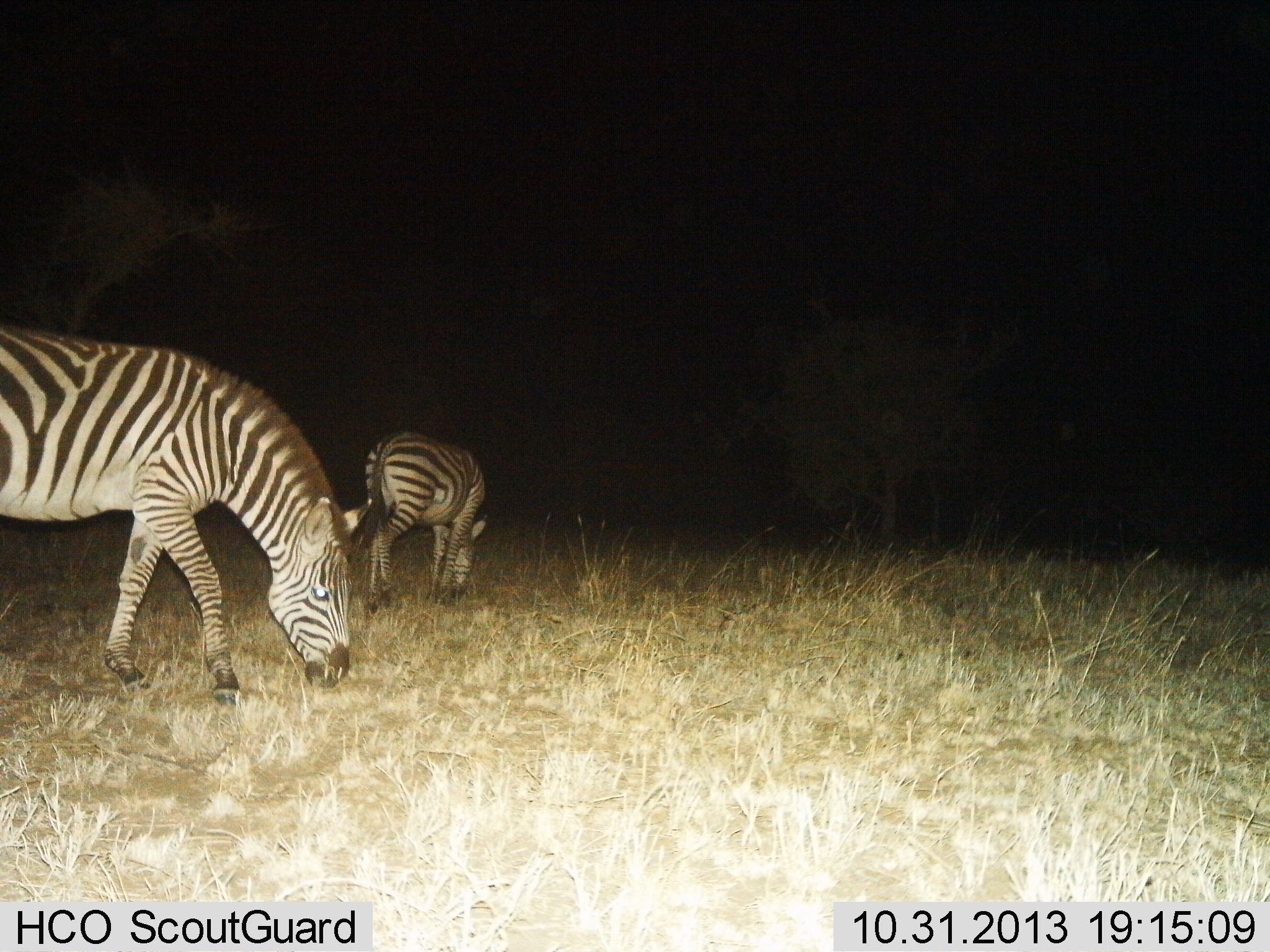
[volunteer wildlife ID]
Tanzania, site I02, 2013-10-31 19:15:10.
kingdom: Animalia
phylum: Chordata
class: Mammalia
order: Perissodactyla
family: Equidae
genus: Equus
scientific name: Equus quagga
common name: plains zebra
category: zebra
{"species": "zebra (plains zebra) (Equus quagga)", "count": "2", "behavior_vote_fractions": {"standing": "20%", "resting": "0%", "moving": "0%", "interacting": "0%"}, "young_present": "0%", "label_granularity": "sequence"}